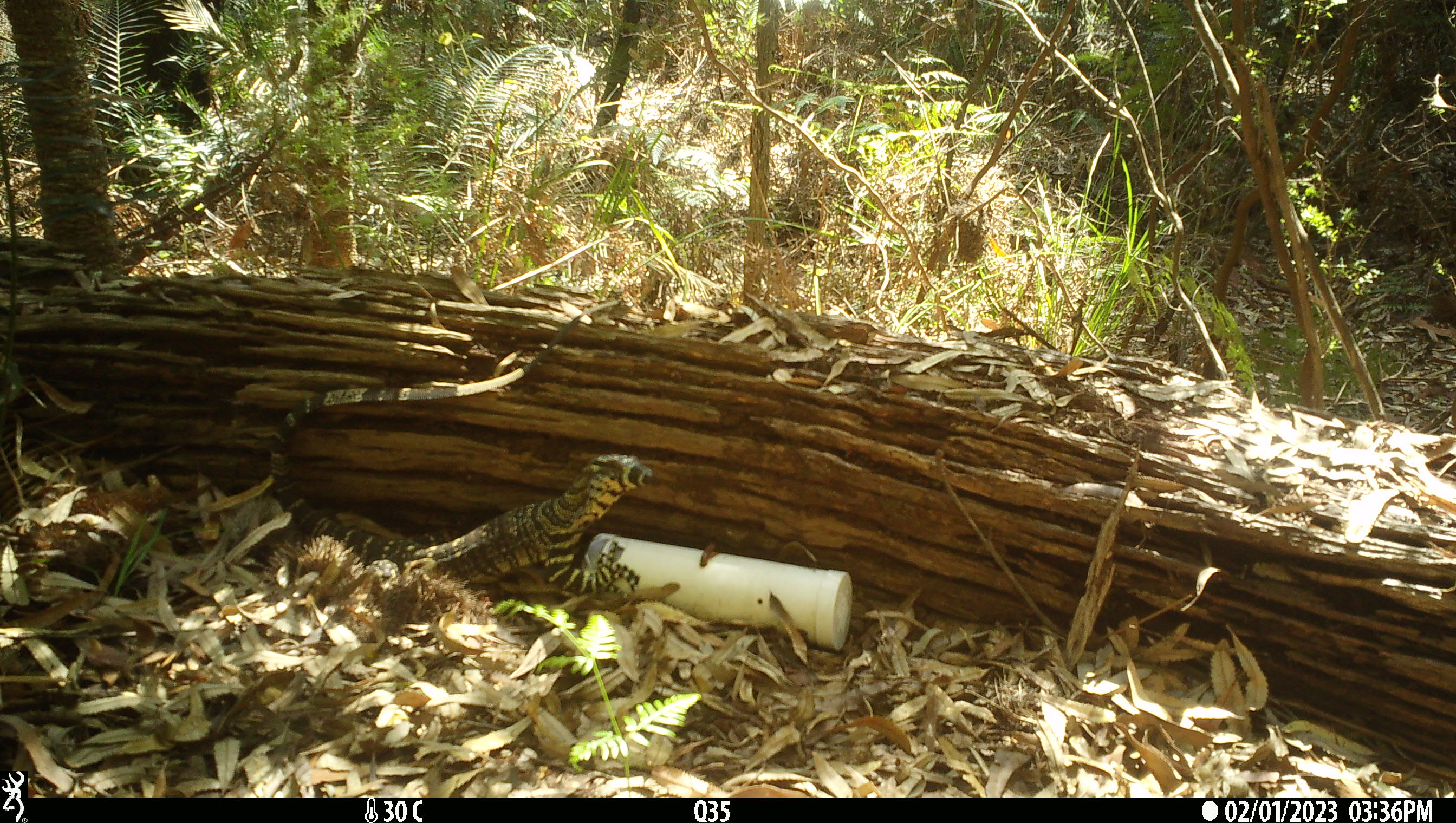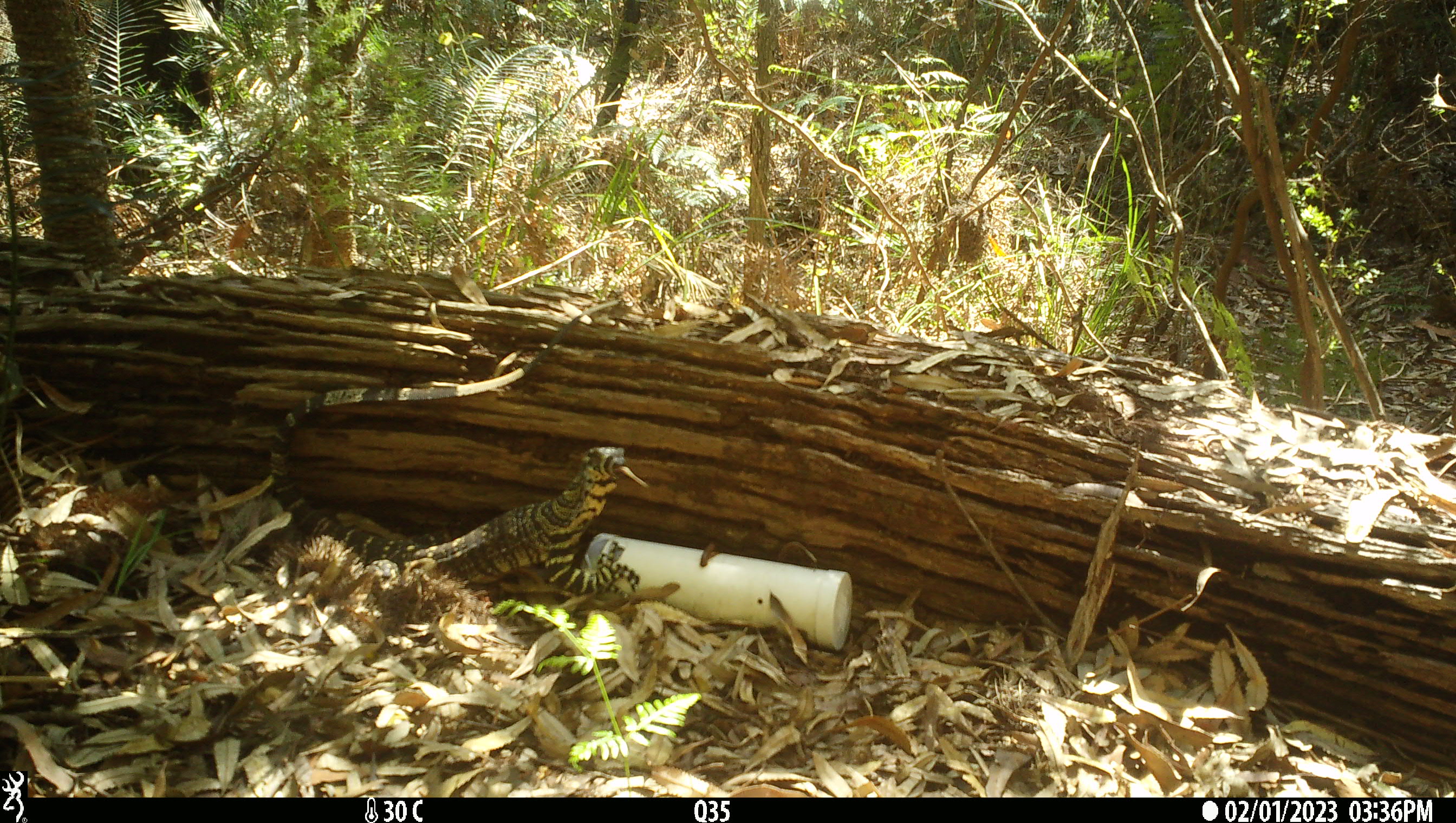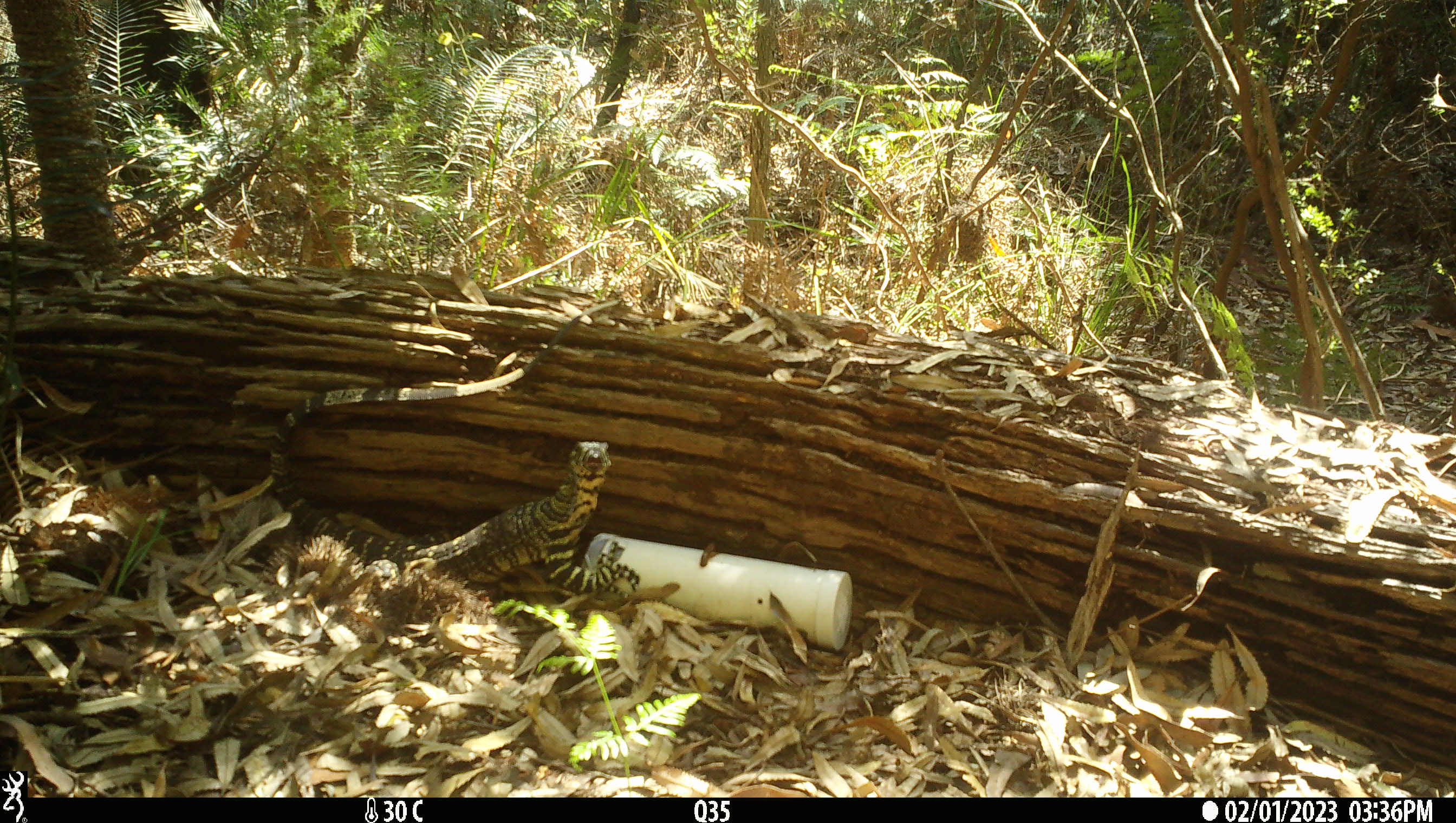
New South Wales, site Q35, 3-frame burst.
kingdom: Animalia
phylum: Chordata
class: Reptilia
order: Squamata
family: Varanidae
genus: Varanus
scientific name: Varanus varius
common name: lace monitor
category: goanna